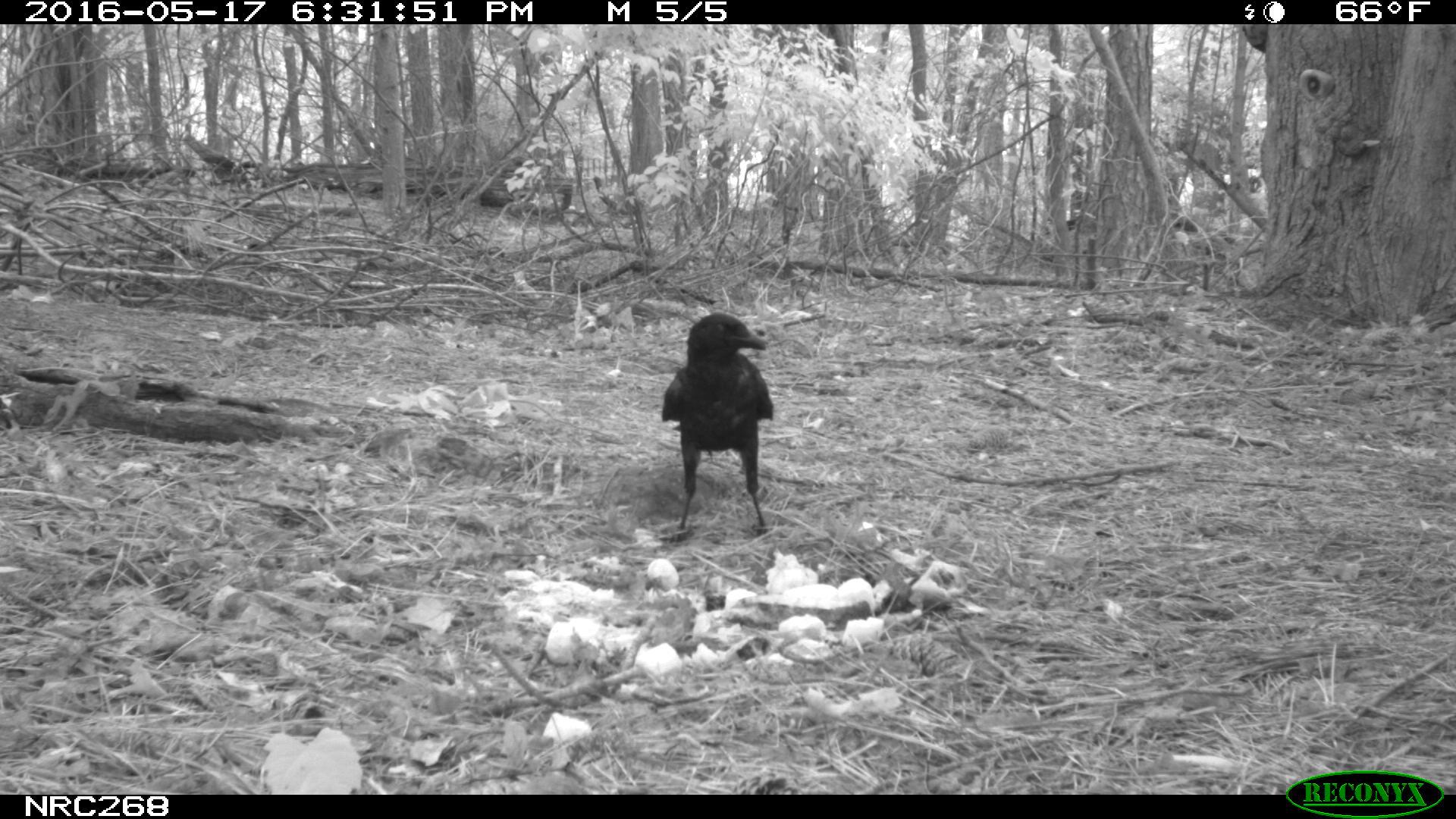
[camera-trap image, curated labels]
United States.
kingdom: Animalia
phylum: Chordata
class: Aves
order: Passeriformes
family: Corvidae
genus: Corvus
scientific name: Corvus brachyrhynchos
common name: american crow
American Crow (Corvus brachyrhynchos).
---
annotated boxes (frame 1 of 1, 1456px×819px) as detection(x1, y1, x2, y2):
American Crow: detection(655, 310, 779, 526)